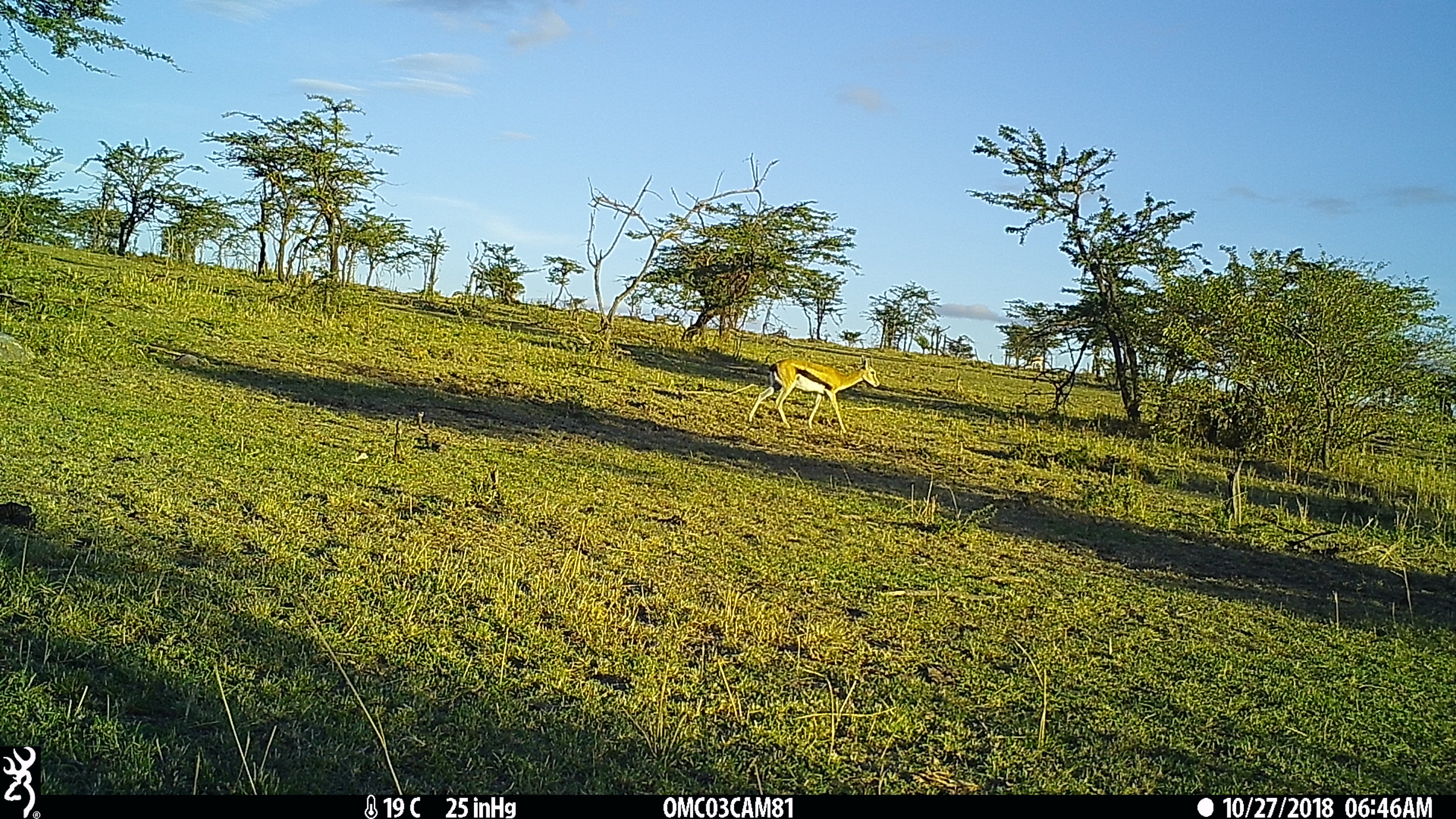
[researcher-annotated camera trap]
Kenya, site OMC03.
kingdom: Animalia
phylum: Chordata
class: Mammalia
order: Artiodactyla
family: Bovidae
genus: Eudorcas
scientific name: Eudorcas thomsonii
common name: thomon's gazelle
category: gazelle thomsons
Gazelle thomsons (thomon's gazelle) (Eudorcas thomsonii).